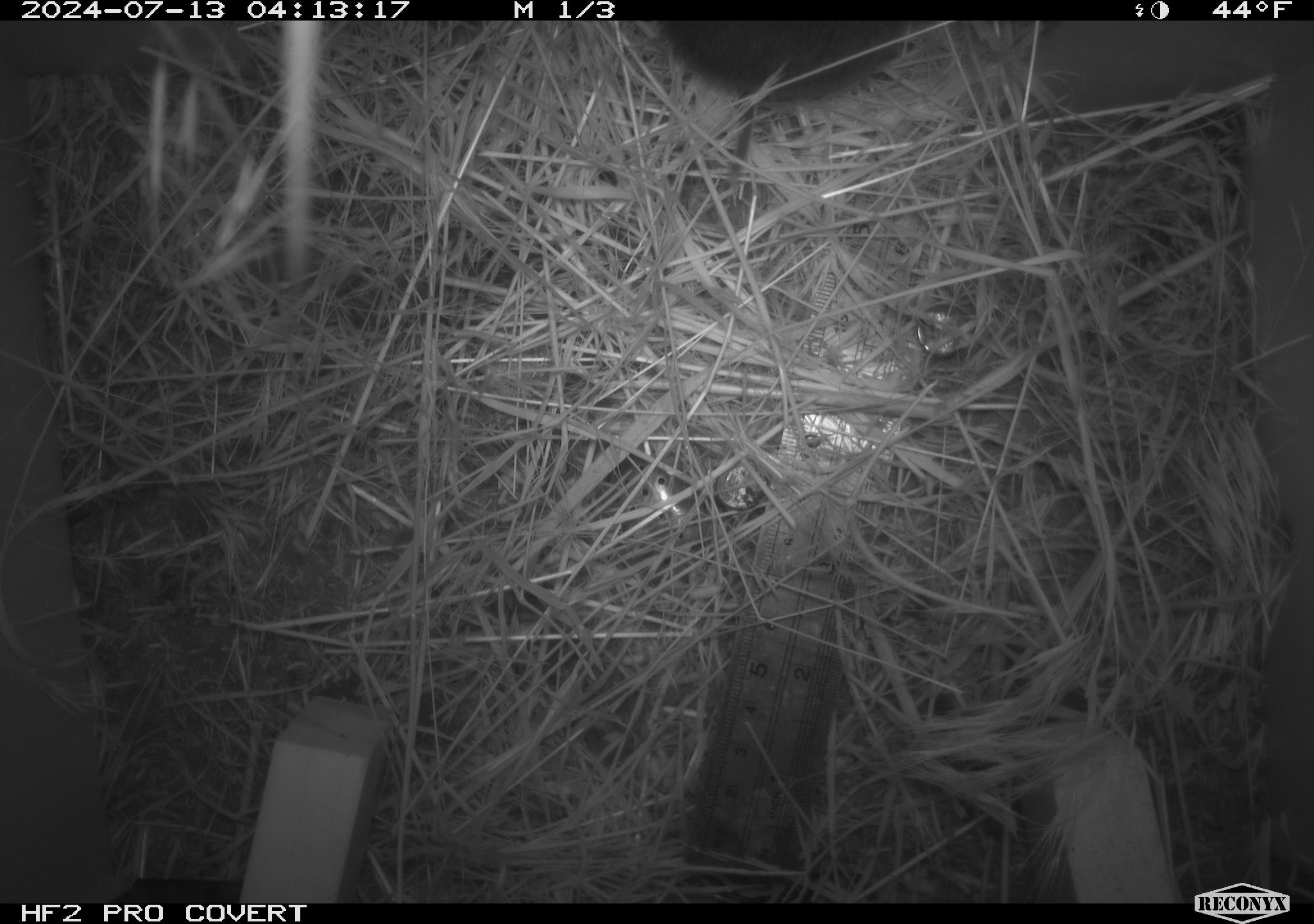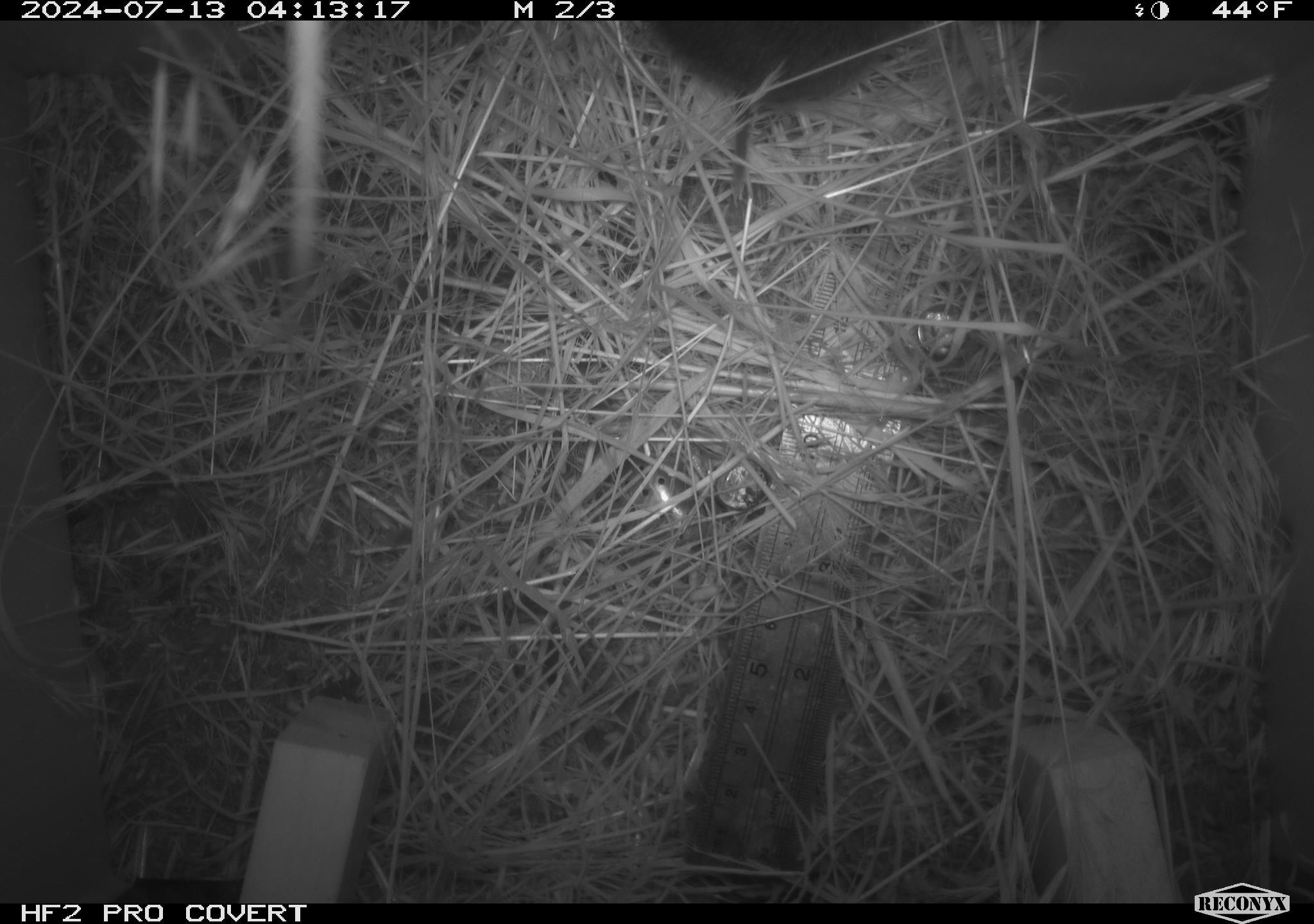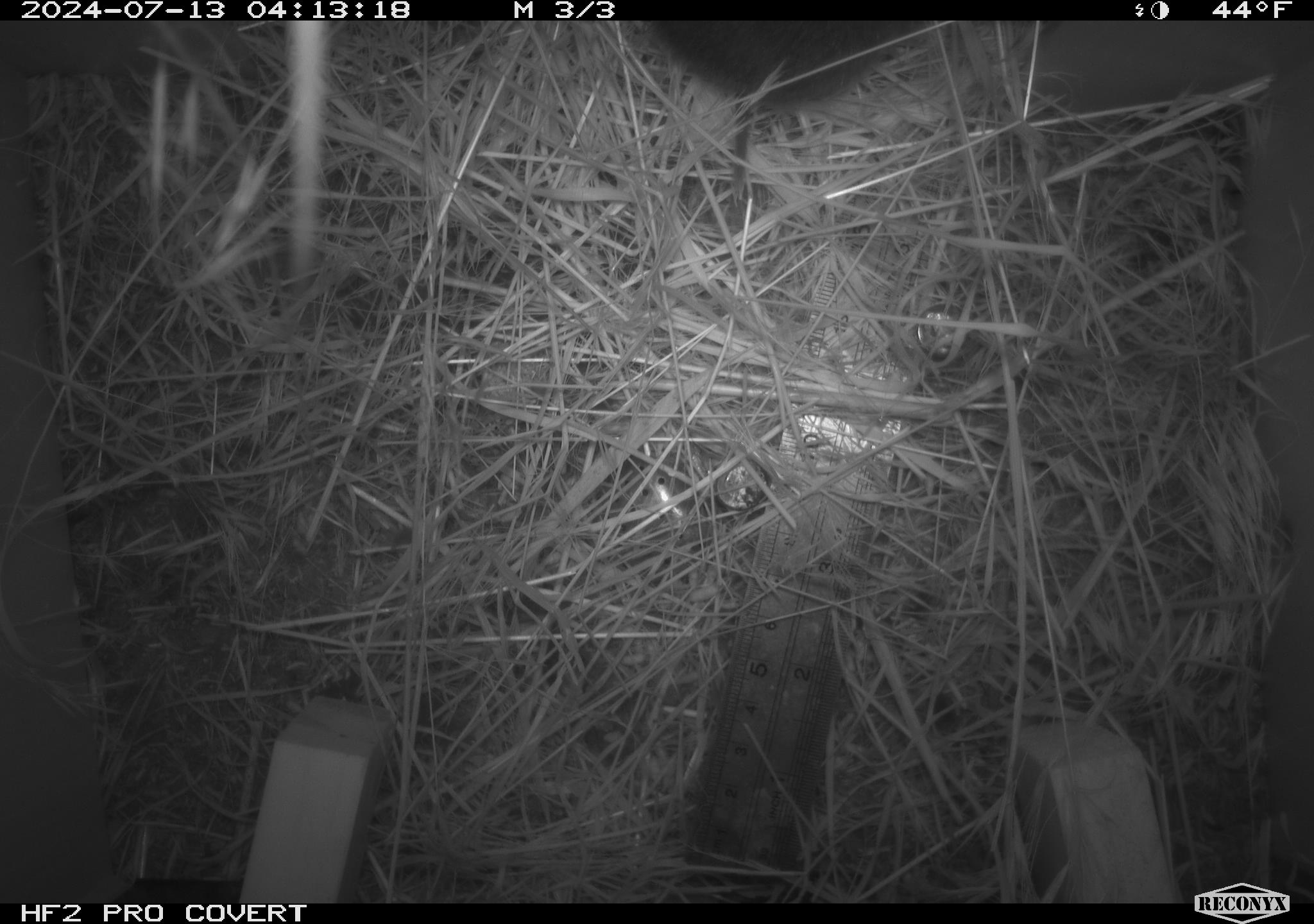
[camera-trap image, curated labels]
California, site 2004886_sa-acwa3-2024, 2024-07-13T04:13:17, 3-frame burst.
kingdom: Animalia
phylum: Chordata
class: Mammalia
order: Rodentia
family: Cricetidae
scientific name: Arvicolinae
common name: voles, lemmings, and muskrats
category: arvicolinae subfamily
Arvicolinae subfamily (voles, lemmings, and muskrats) (Arvicolinae).